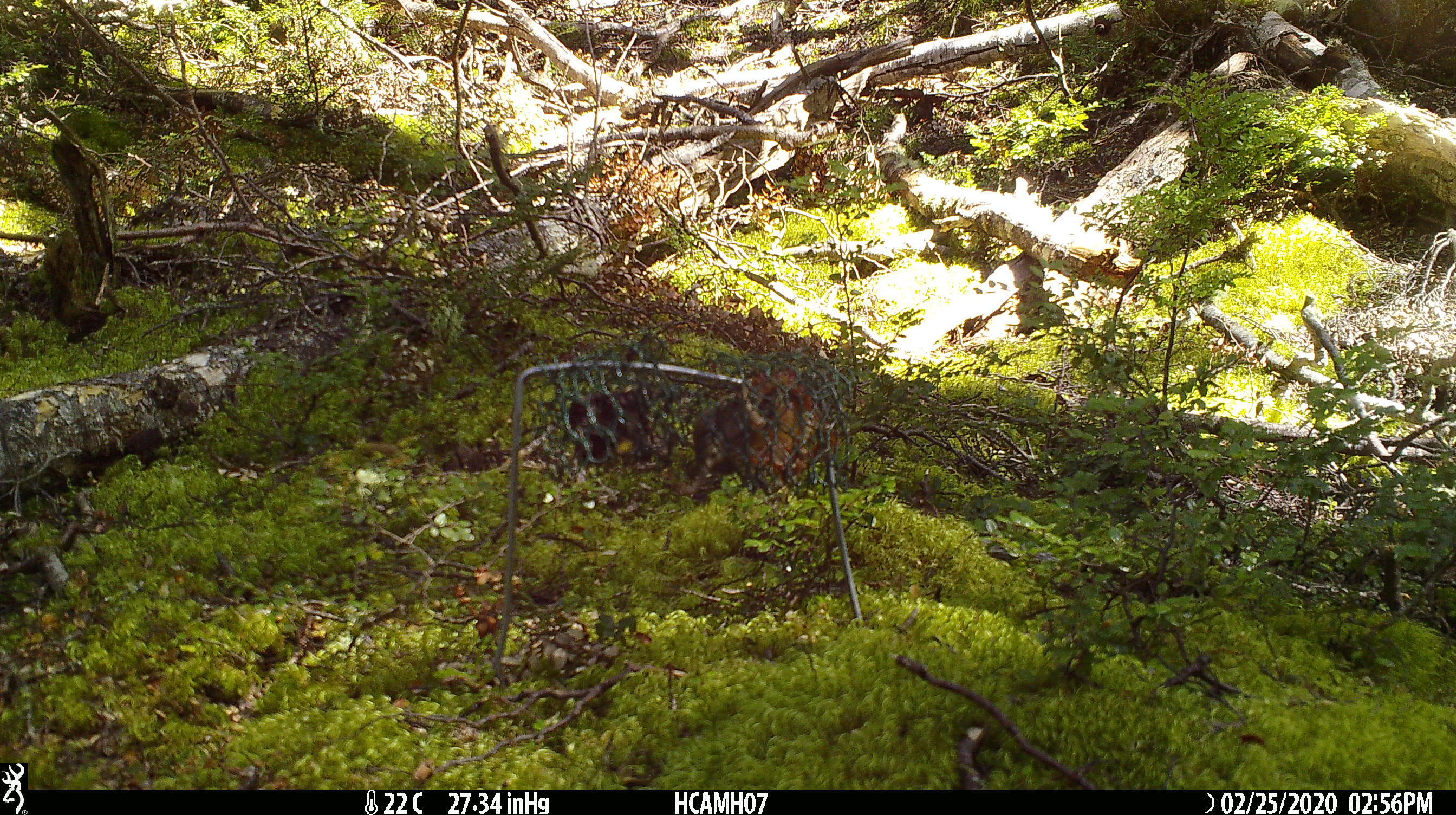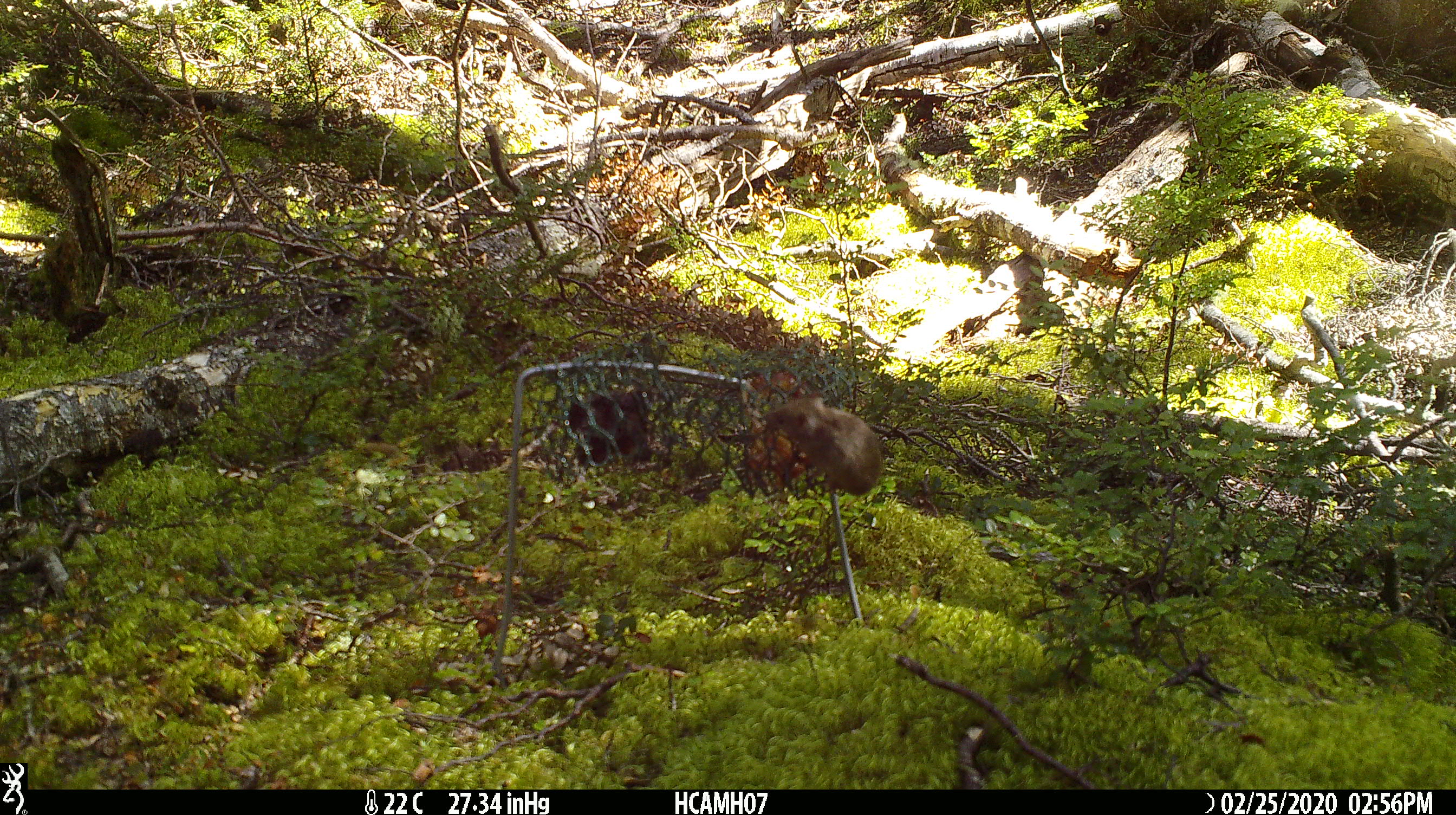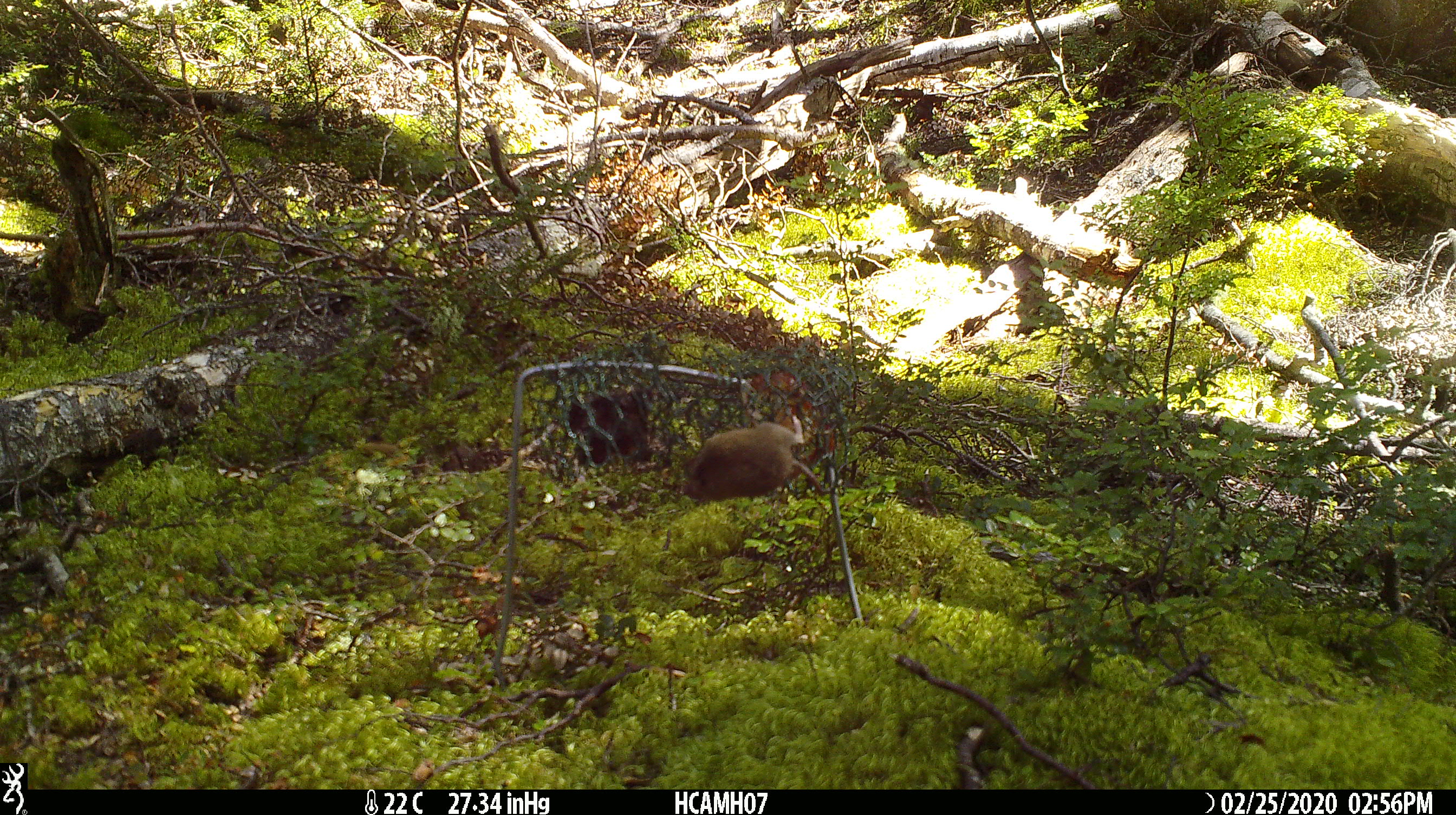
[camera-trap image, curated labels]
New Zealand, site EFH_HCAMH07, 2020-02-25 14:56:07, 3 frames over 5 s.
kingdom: Animalia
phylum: Chordata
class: Mammalia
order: Rodentia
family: Muridae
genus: Mus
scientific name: Mus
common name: mouse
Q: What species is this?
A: Mouse (Mus).